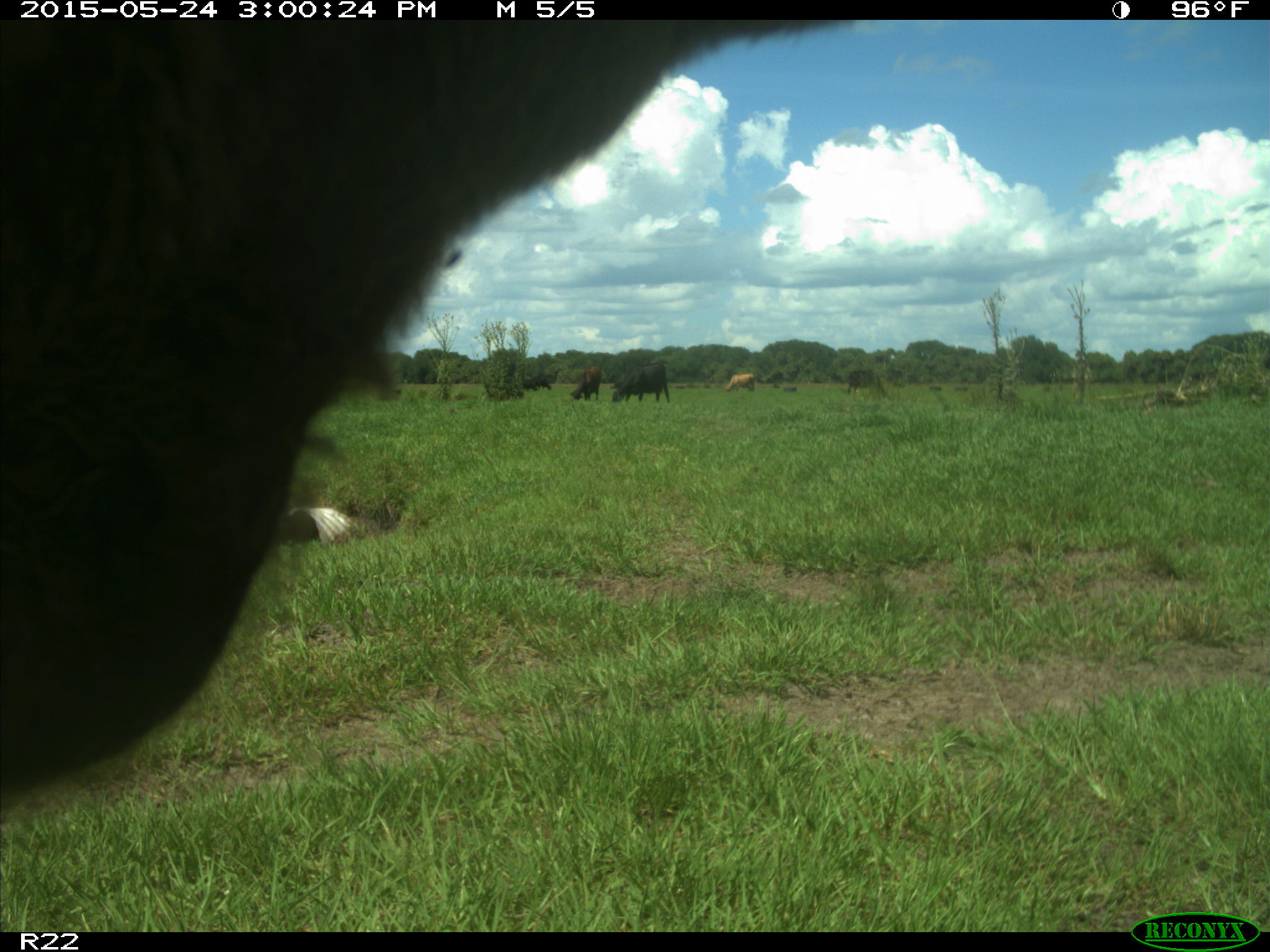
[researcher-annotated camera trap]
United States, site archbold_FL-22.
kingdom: Animalia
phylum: Chordata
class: Mammalia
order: Artiodactyla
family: Bovidae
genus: Bos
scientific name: Bos taurus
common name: domestic cow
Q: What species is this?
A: Bos taurus (domestic cow).